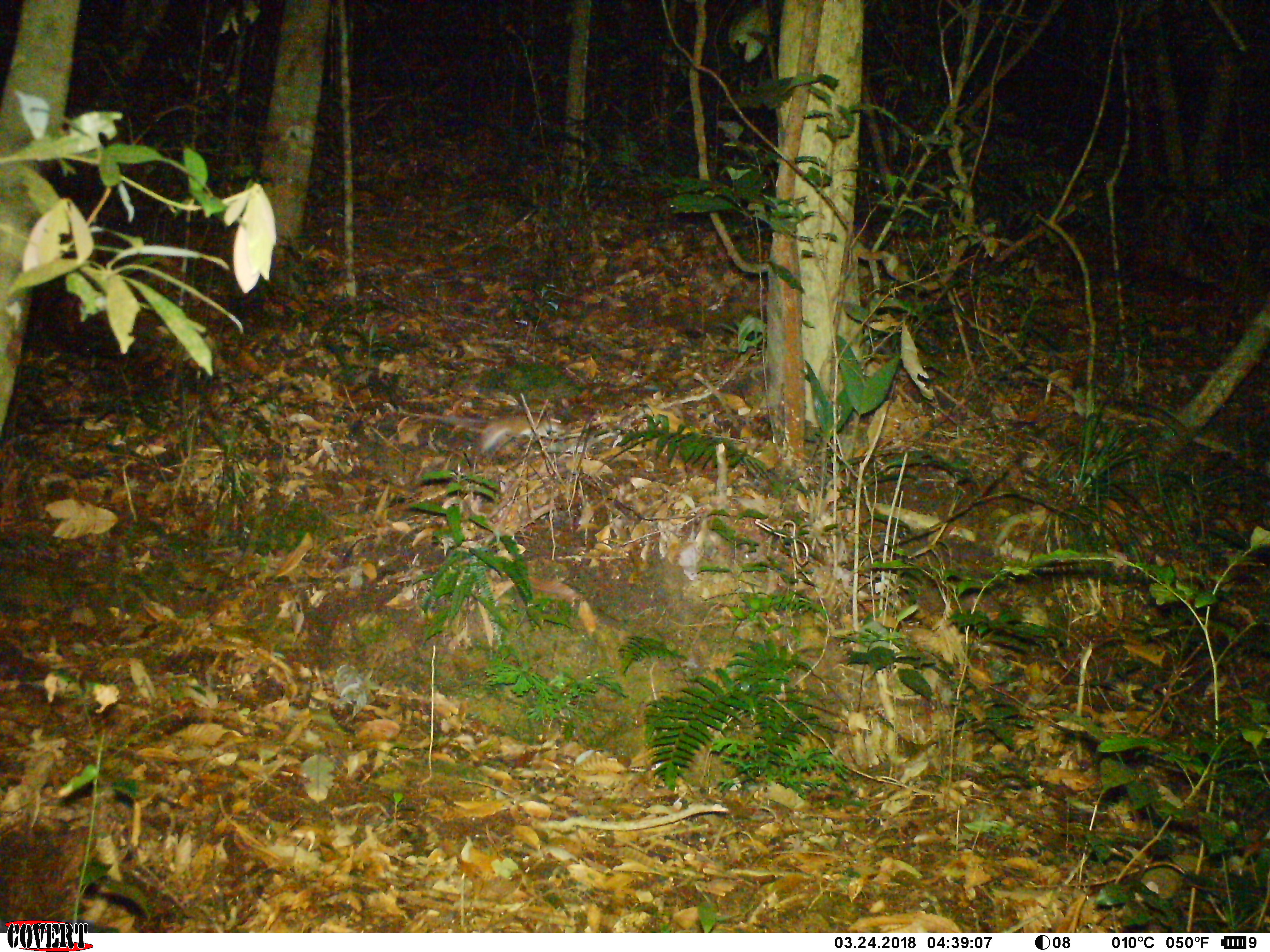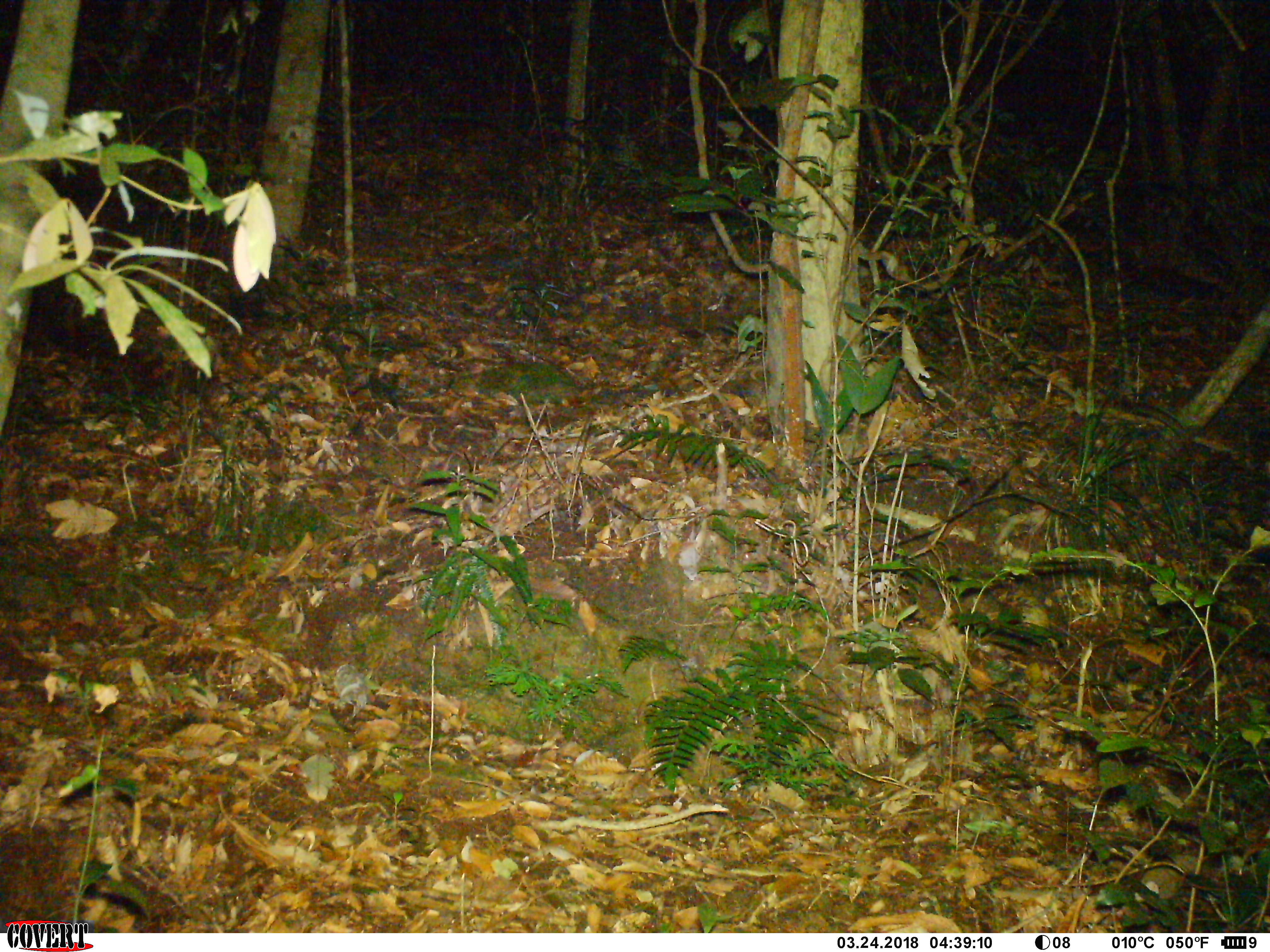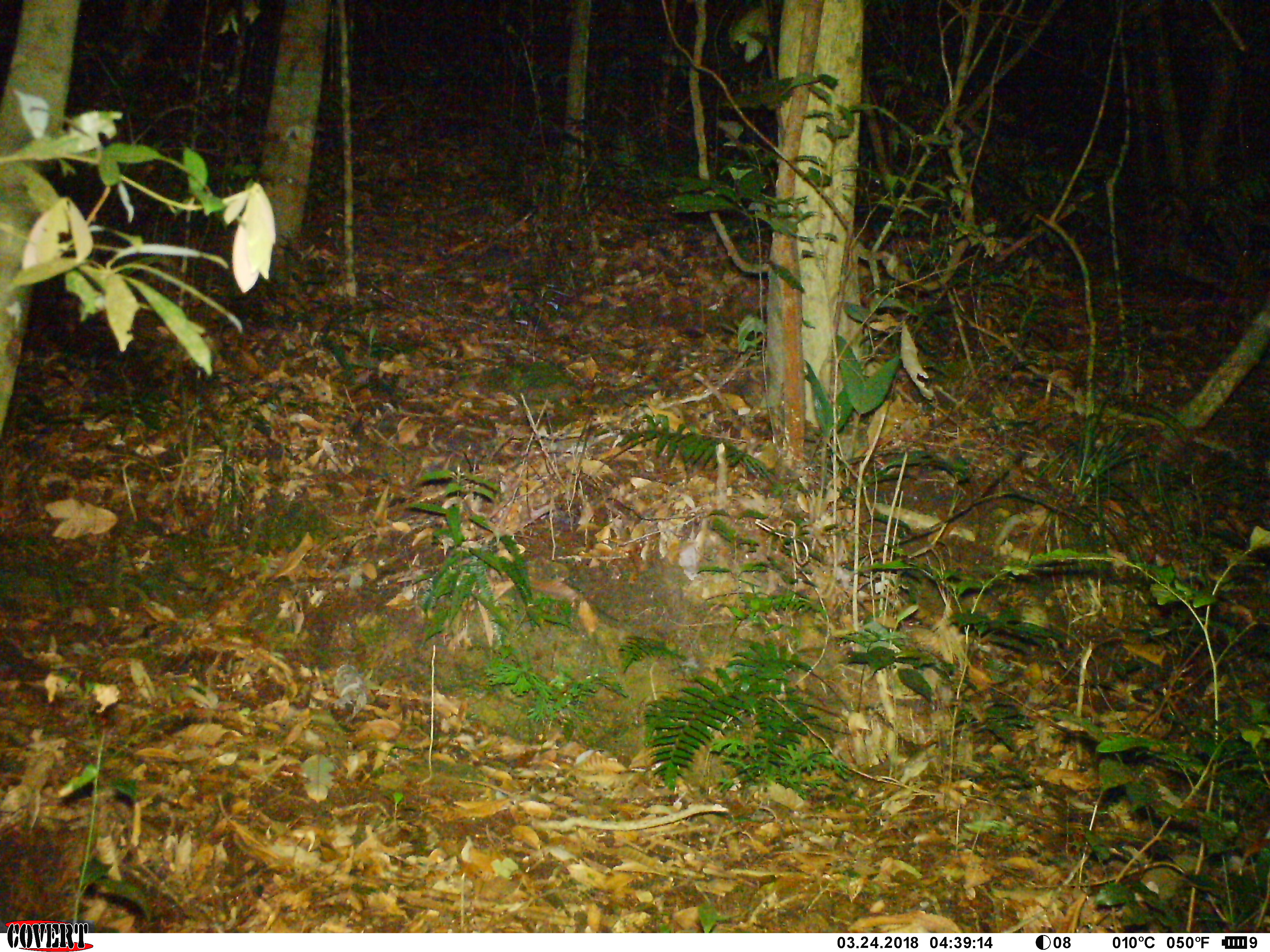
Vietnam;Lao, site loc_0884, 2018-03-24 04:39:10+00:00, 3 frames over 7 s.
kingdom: Animalia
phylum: Chordata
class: Mammalia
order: Rodentia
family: Muridae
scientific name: Muridae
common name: old-world mice and rats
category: unidentified murid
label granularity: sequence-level